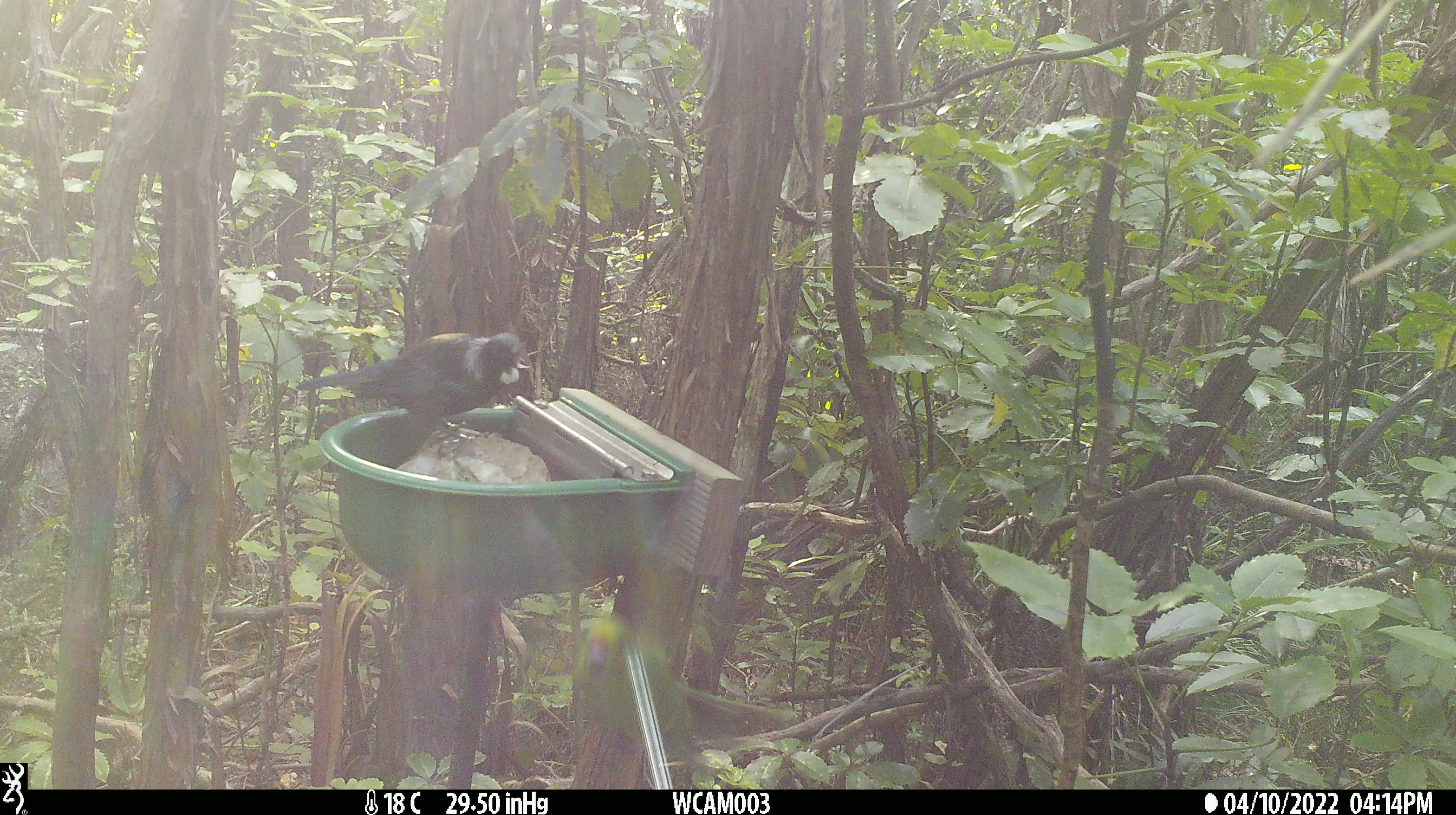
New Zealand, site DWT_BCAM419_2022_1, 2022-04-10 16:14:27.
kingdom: Animalia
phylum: Chordata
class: Aves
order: Passeriformes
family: Meliphagidae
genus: Prosthemadera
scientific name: Prosthemadera novaeseelandiae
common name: tui